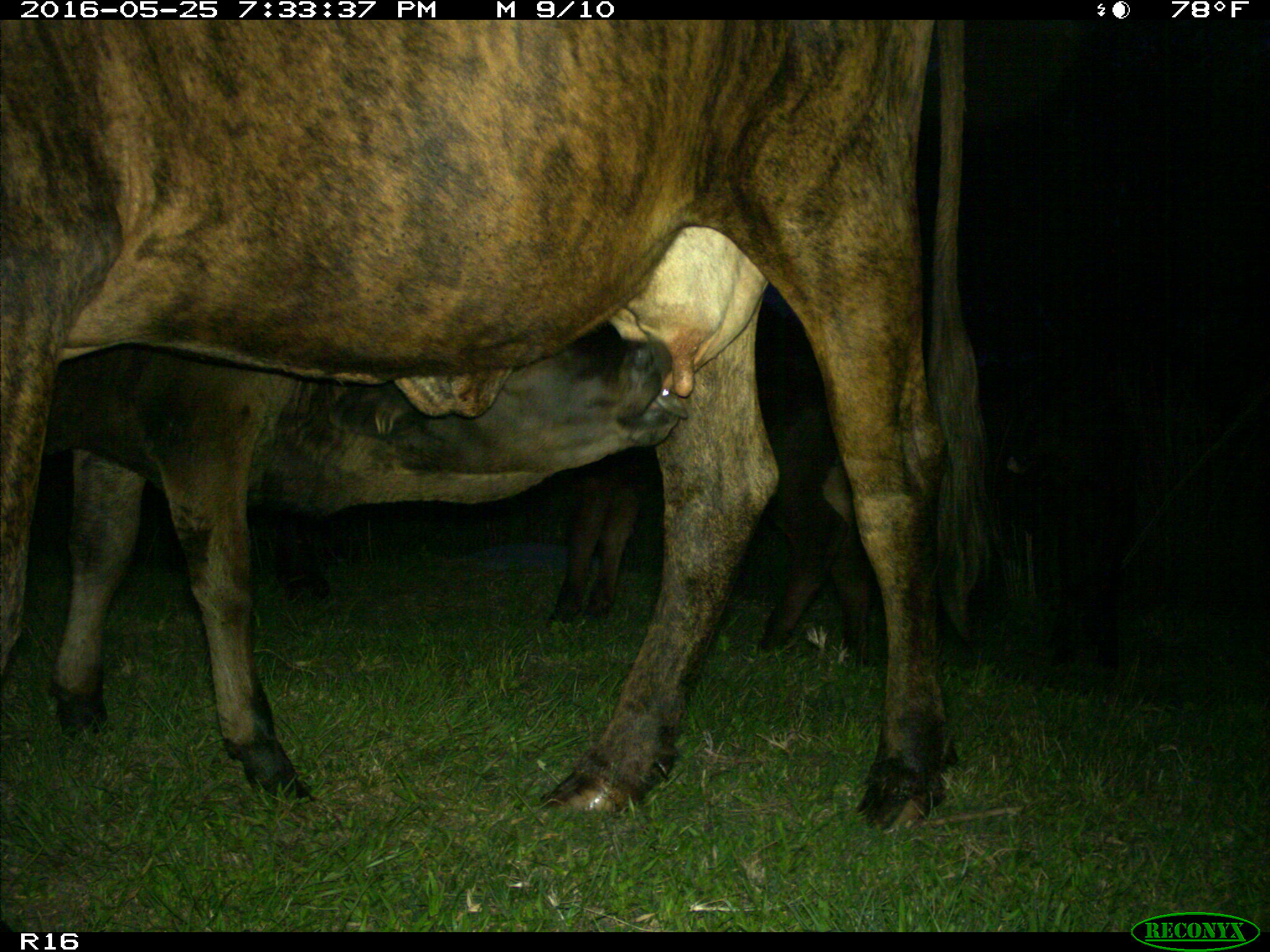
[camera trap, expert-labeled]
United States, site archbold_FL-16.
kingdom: Animalia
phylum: Chordata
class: Mammalia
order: Artiodactyla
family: Bovidae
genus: Bos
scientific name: Bos taurus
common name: domestic cow